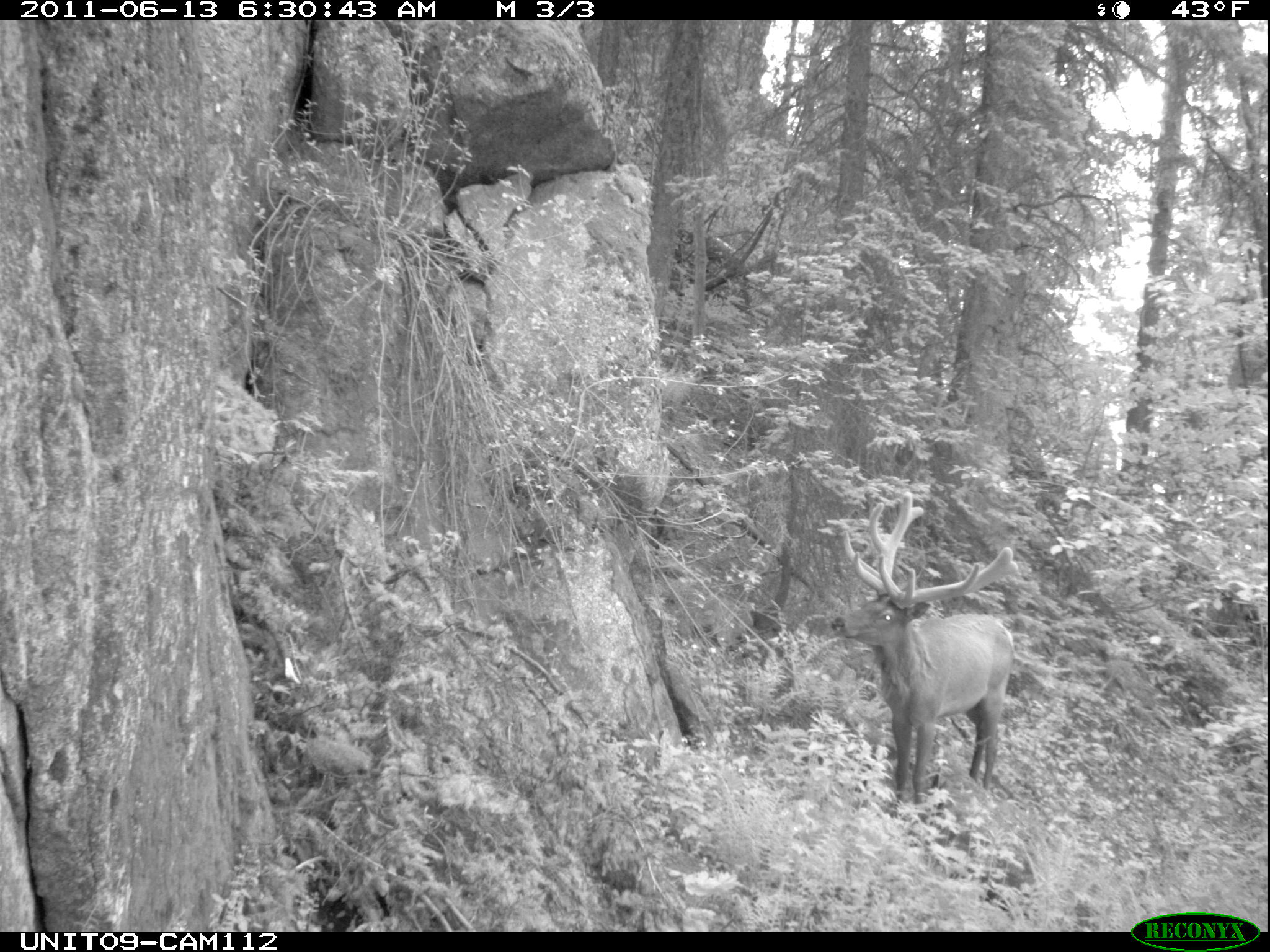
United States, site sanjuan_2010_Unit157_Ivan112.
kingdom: Animalia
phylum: Chordata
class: Mammalia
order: Artiodactyla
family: Cervidae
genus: Cervus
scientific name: Cervus elaphus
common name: red deer